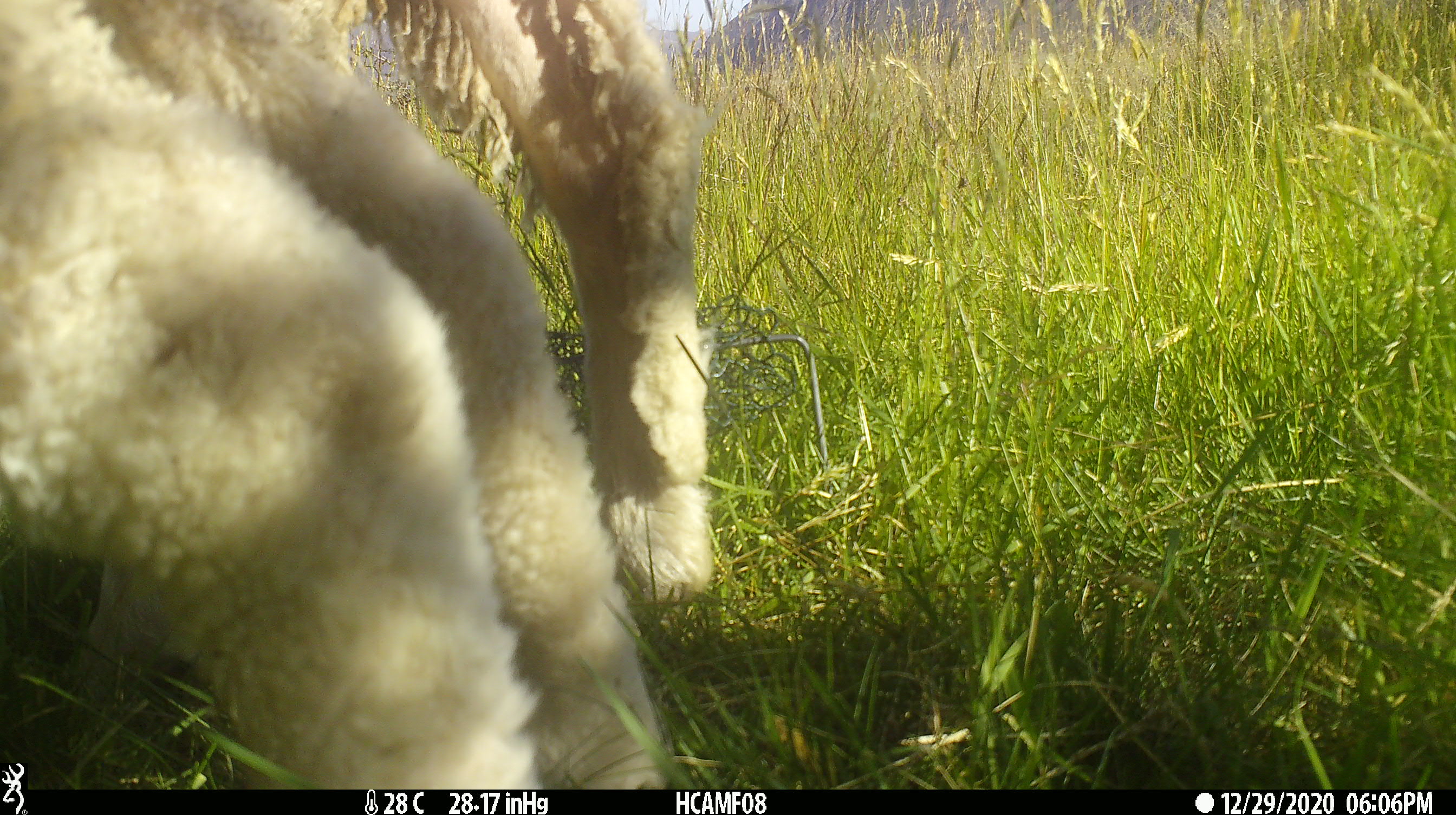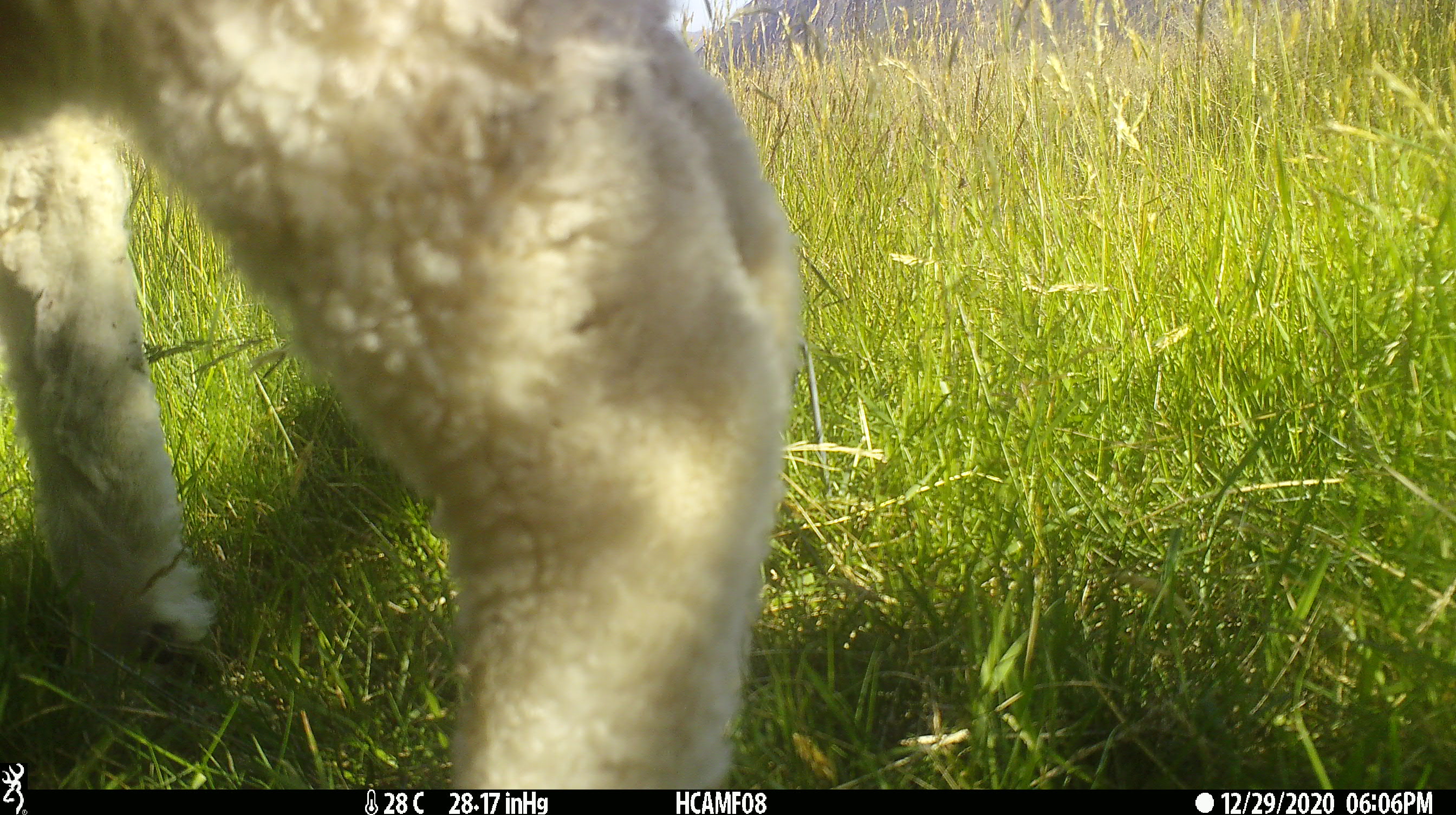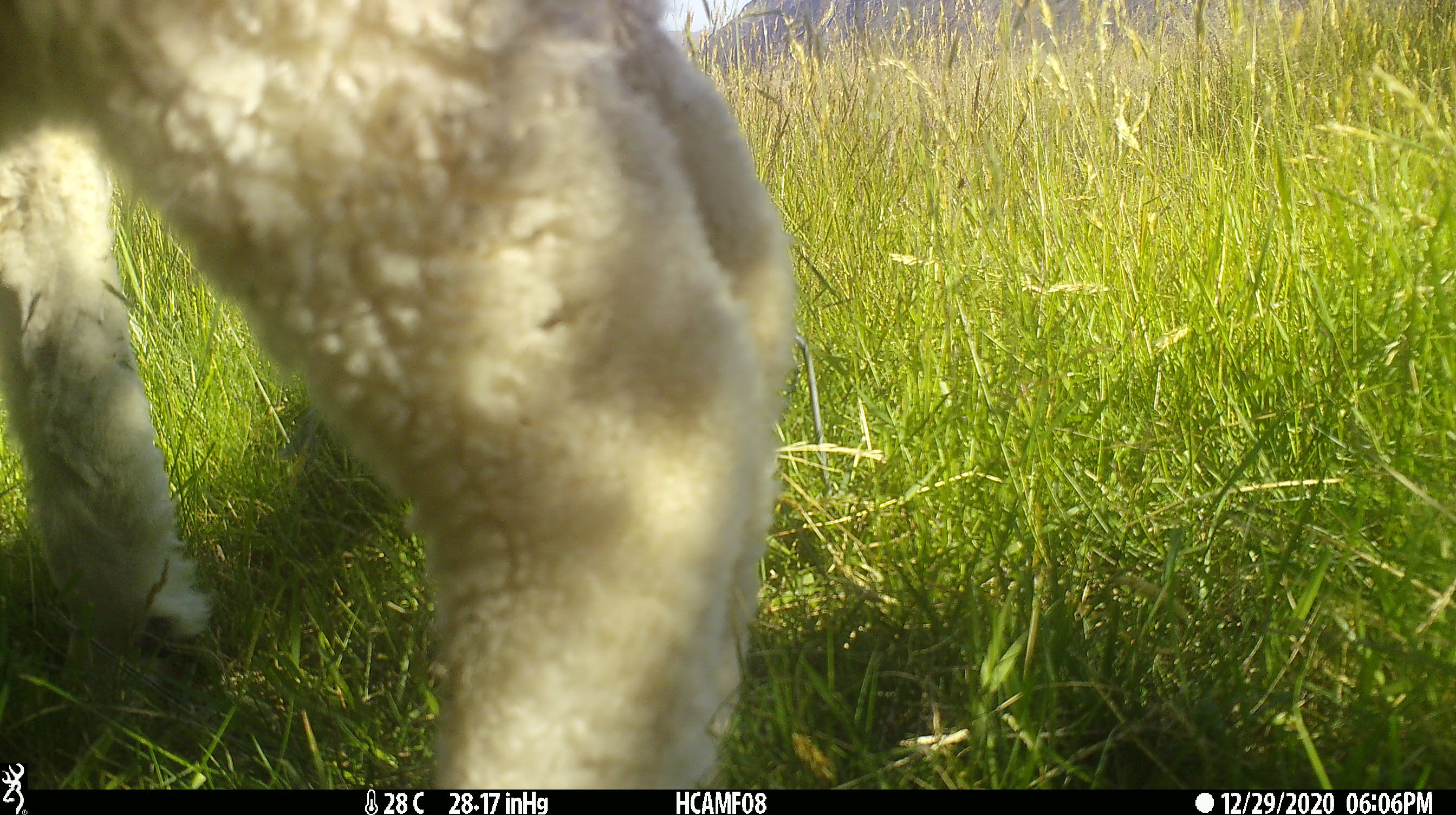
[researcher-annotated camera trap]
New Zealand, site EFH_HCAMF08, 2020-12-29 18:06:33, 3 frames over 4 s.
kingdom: Animalia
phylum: Chordata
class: Mammalia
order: Artiodactyla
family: Bovidae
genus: Ovis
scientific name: Ovis aries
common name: domestic sheep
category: sheep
Sheep (domestic sheep) (Ovis aries).